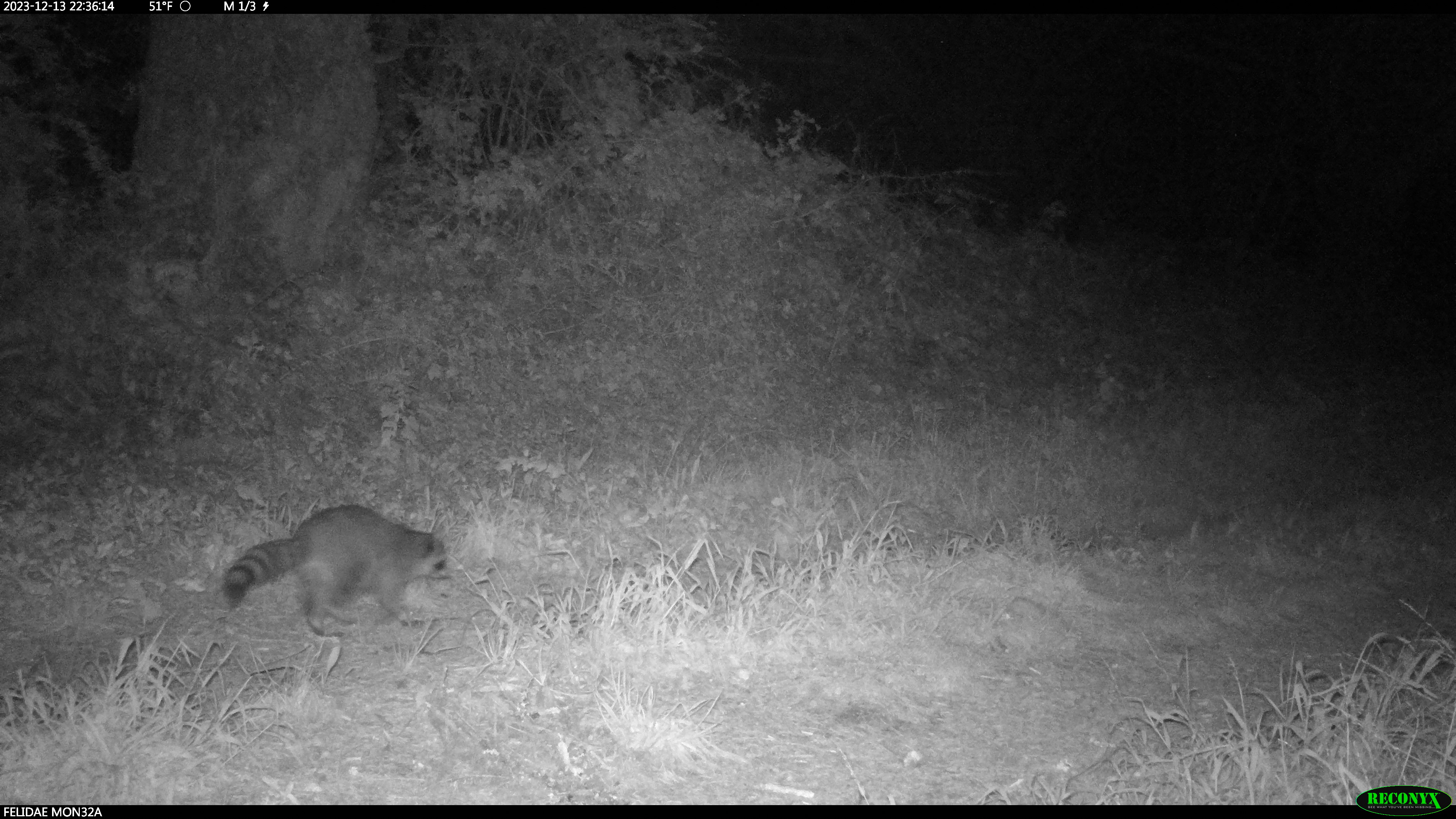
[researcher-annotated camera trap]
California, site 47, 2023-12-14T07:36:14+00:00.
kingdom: Animalia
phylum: Chordata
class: Mammalia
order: Carnivora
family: Procyonidae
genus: Procyon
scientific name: Procyon lotor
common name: raccoon